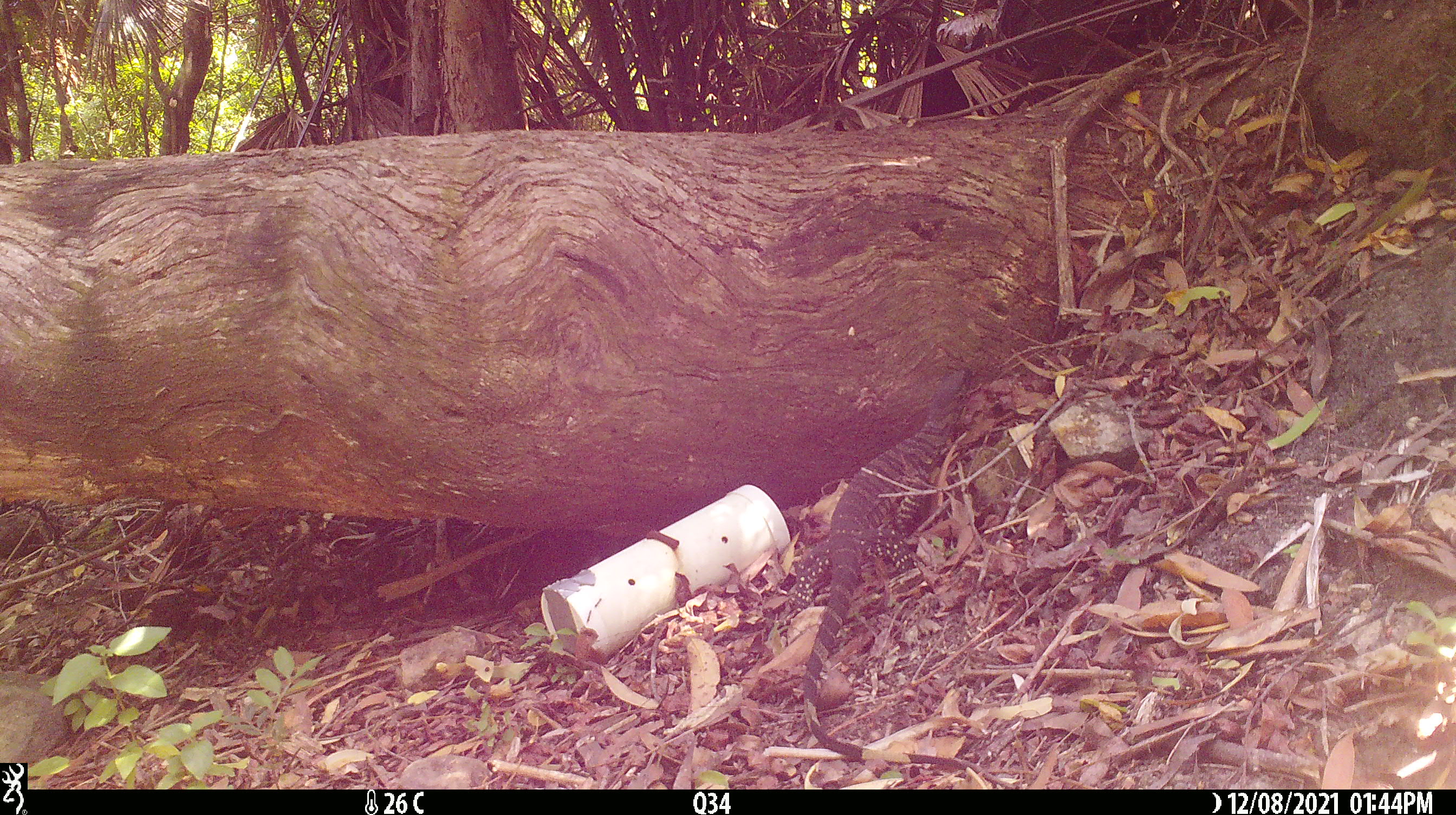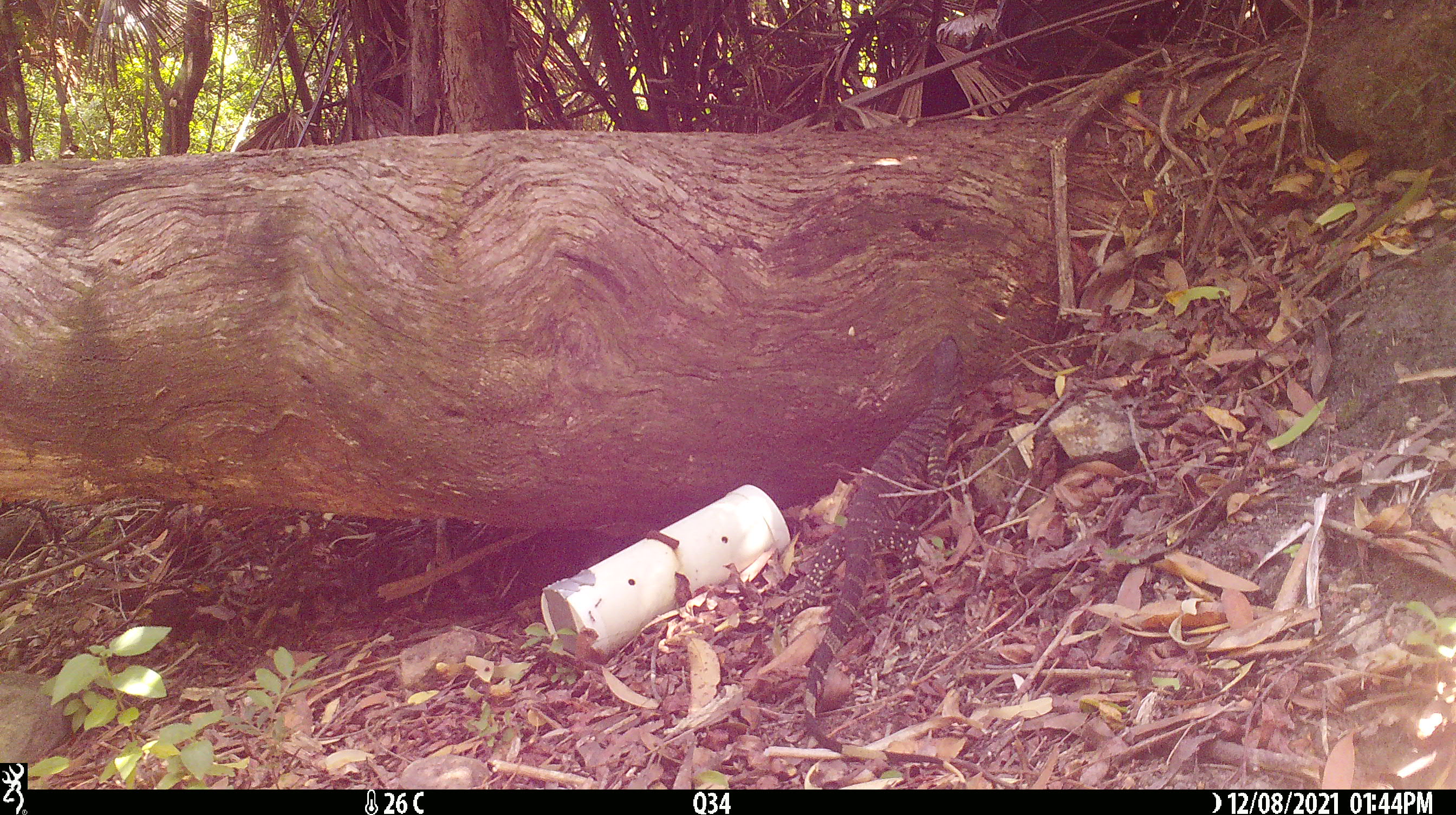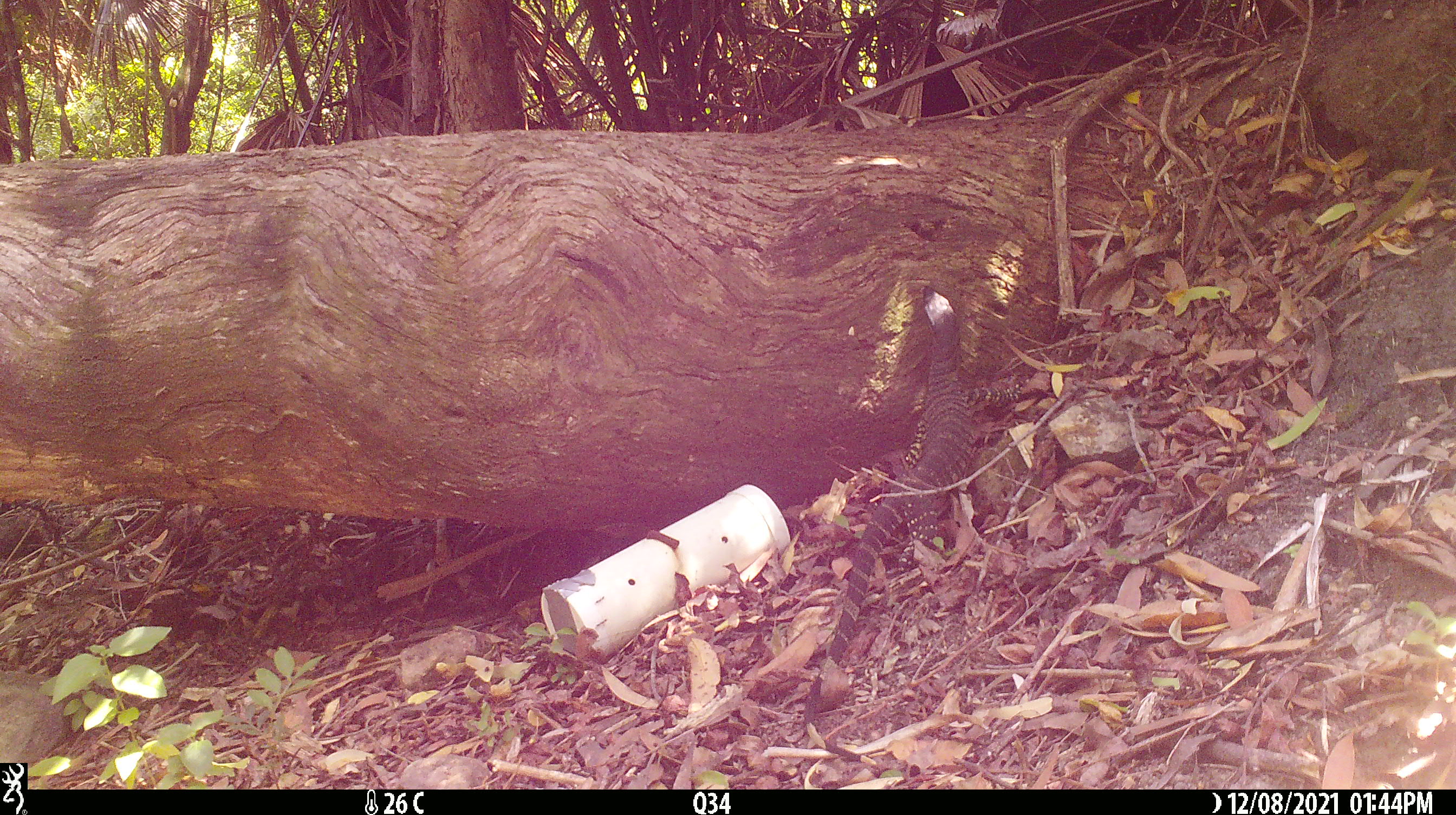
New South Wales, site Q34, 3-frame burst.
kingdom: Animalia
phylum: Chordata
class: Reptilia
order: Squamata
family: Varanidae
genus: Varanus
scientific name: Varanus varius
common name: lace monitor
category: goanna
Goanna (lace monitor) (Varanus varius).